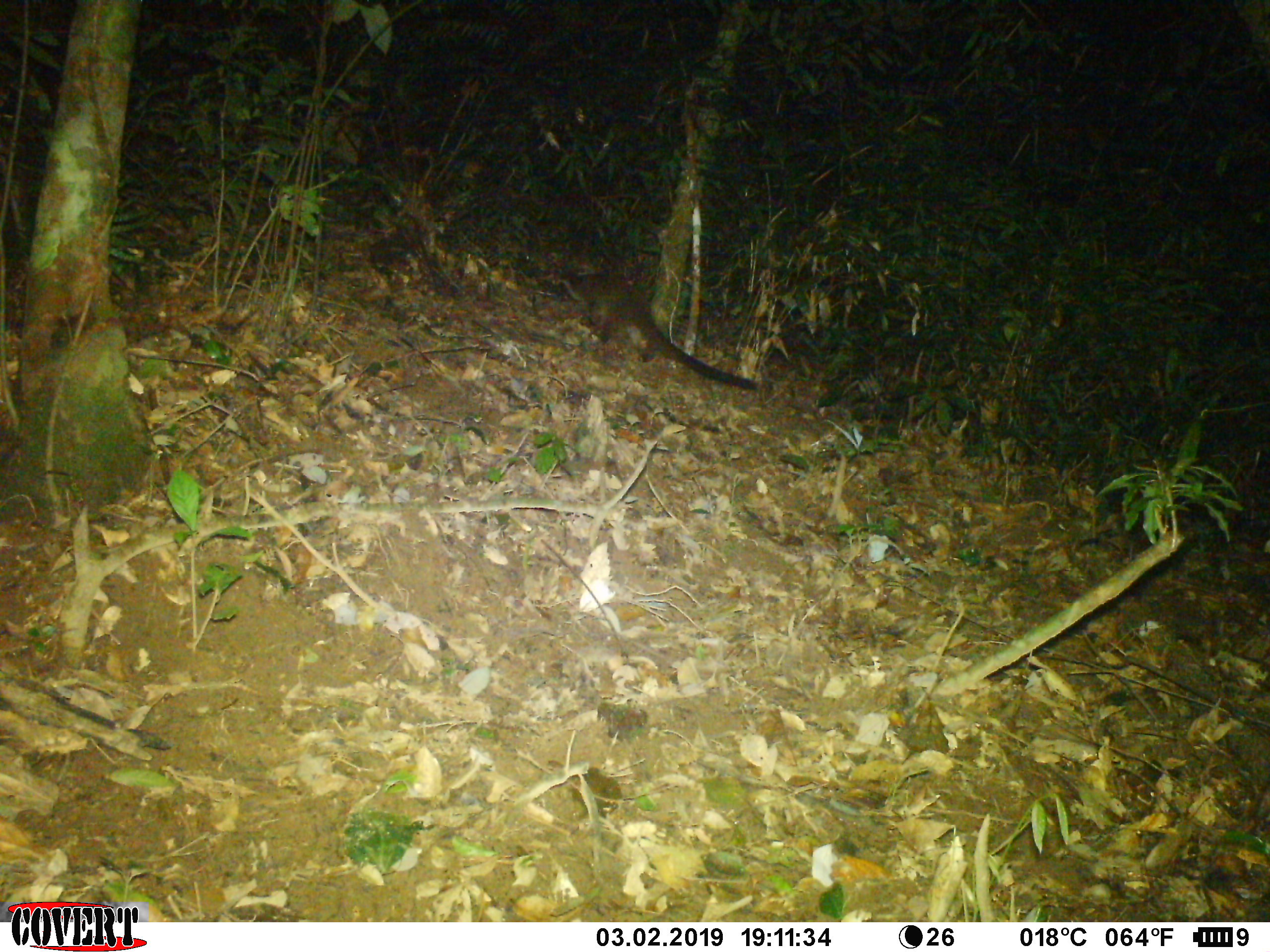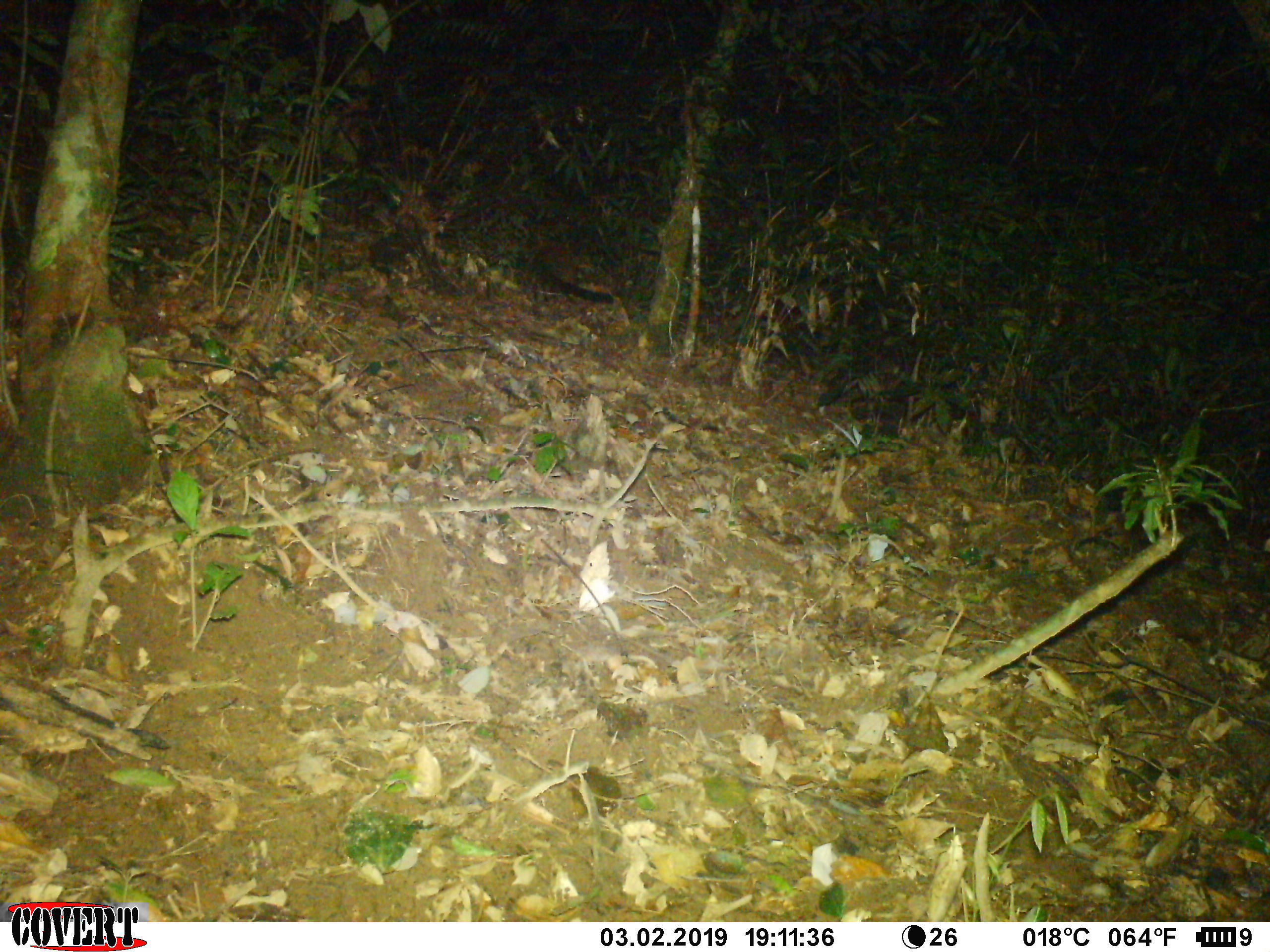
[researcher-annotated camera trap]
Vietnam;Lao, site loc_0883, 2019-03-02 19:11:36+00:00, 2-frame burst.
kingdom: Animalia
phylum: Chordata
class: Mammalia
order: Carnivora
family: Viverridae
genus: Paguma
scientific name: Paguma larvata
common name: masked palm civet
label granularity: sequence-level